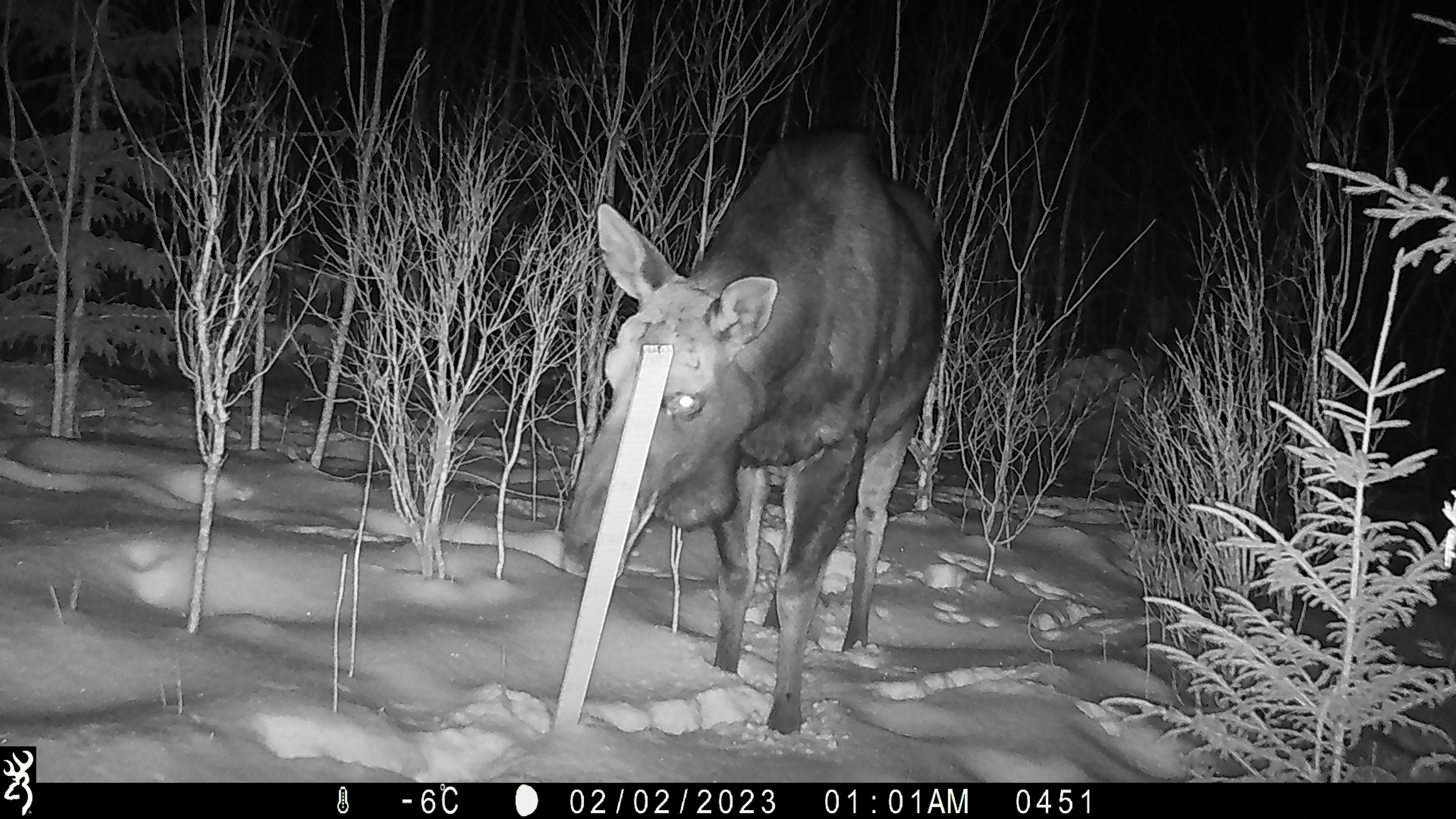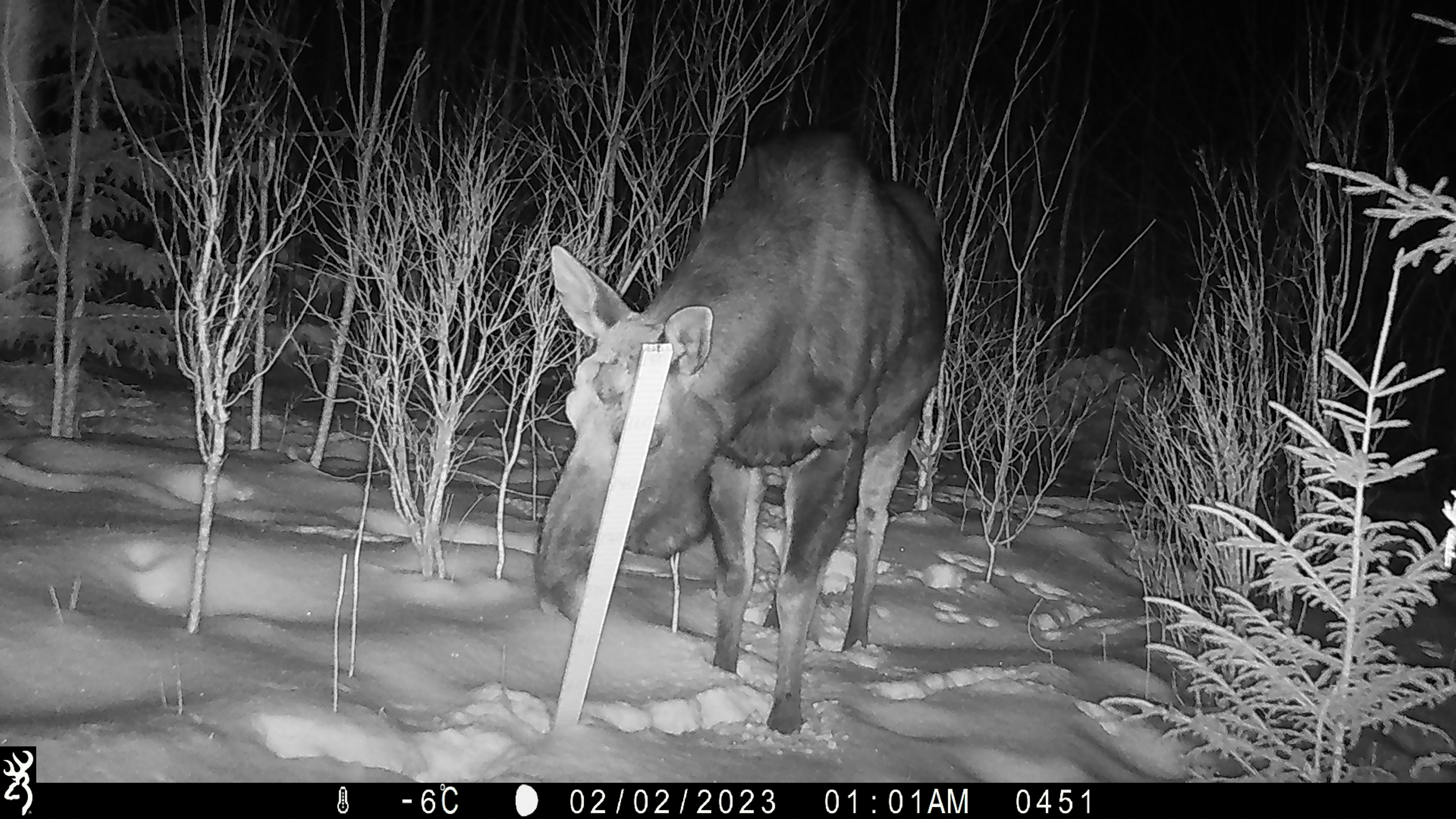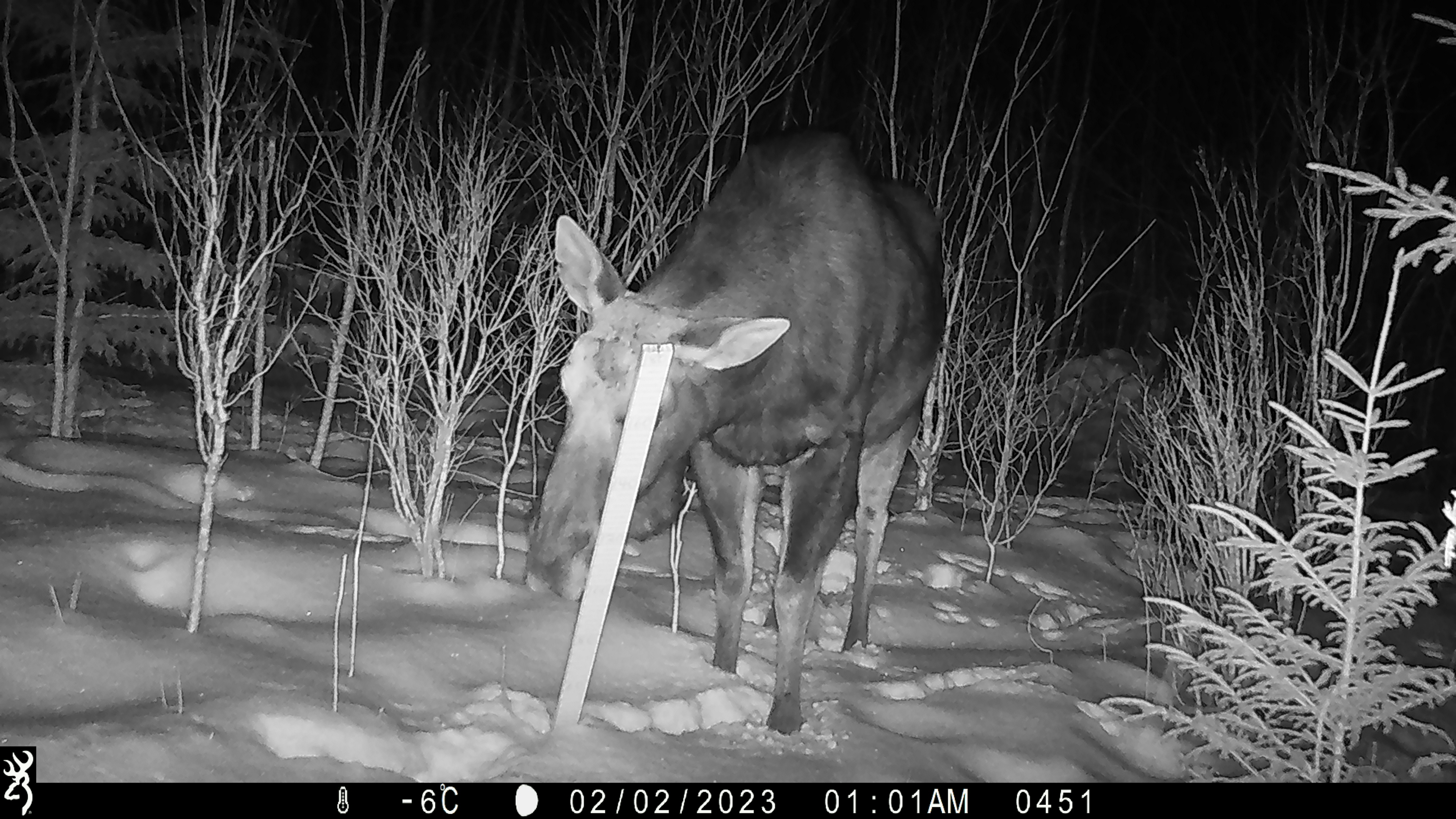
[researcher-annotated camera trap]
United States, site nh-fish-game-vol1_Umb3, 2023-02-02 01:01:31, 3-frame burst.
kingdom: Animalia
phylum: Chordata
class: Mammalia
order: Artiodactyla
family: Cervidae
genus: Alces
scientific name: Alces alces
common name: moose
Moose (Alces alces).